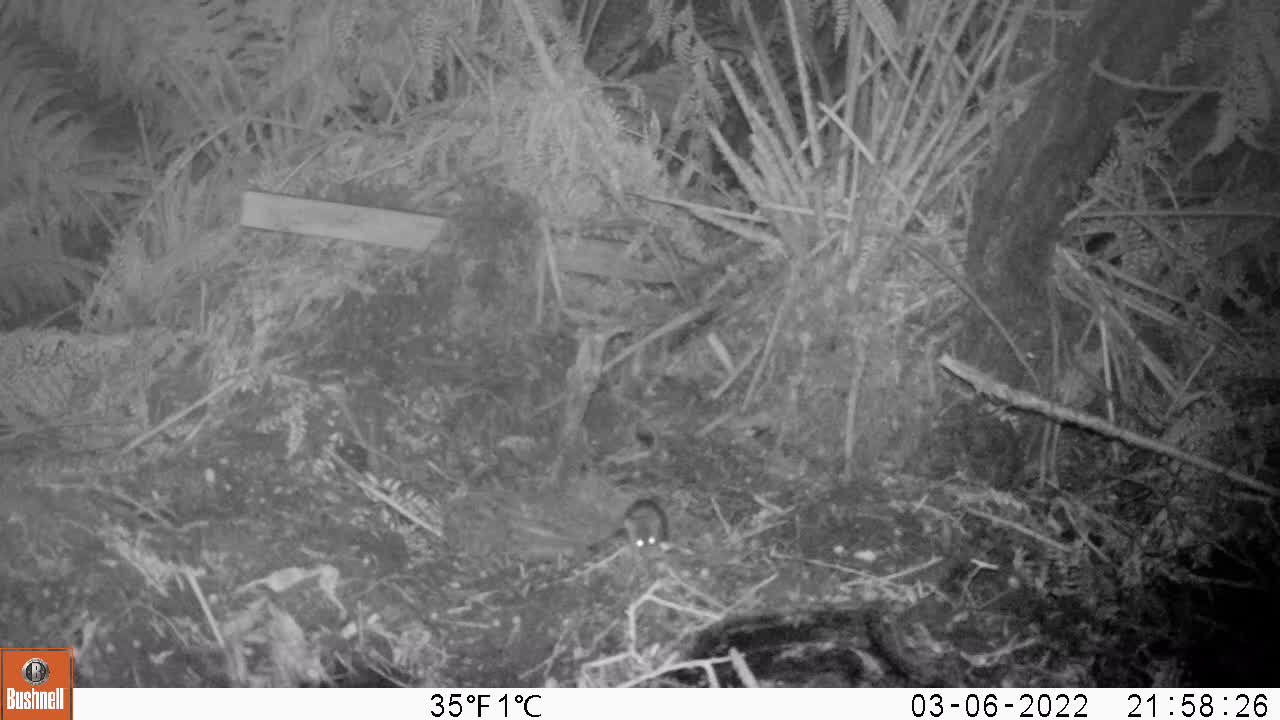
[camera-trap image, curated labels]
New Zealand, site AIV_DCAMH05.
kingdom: Animalia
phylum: Chordata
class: Mammalia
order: Rodentia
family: Muridae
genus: Mus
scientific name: Mus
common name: mouse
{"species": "mouse (Mus)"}